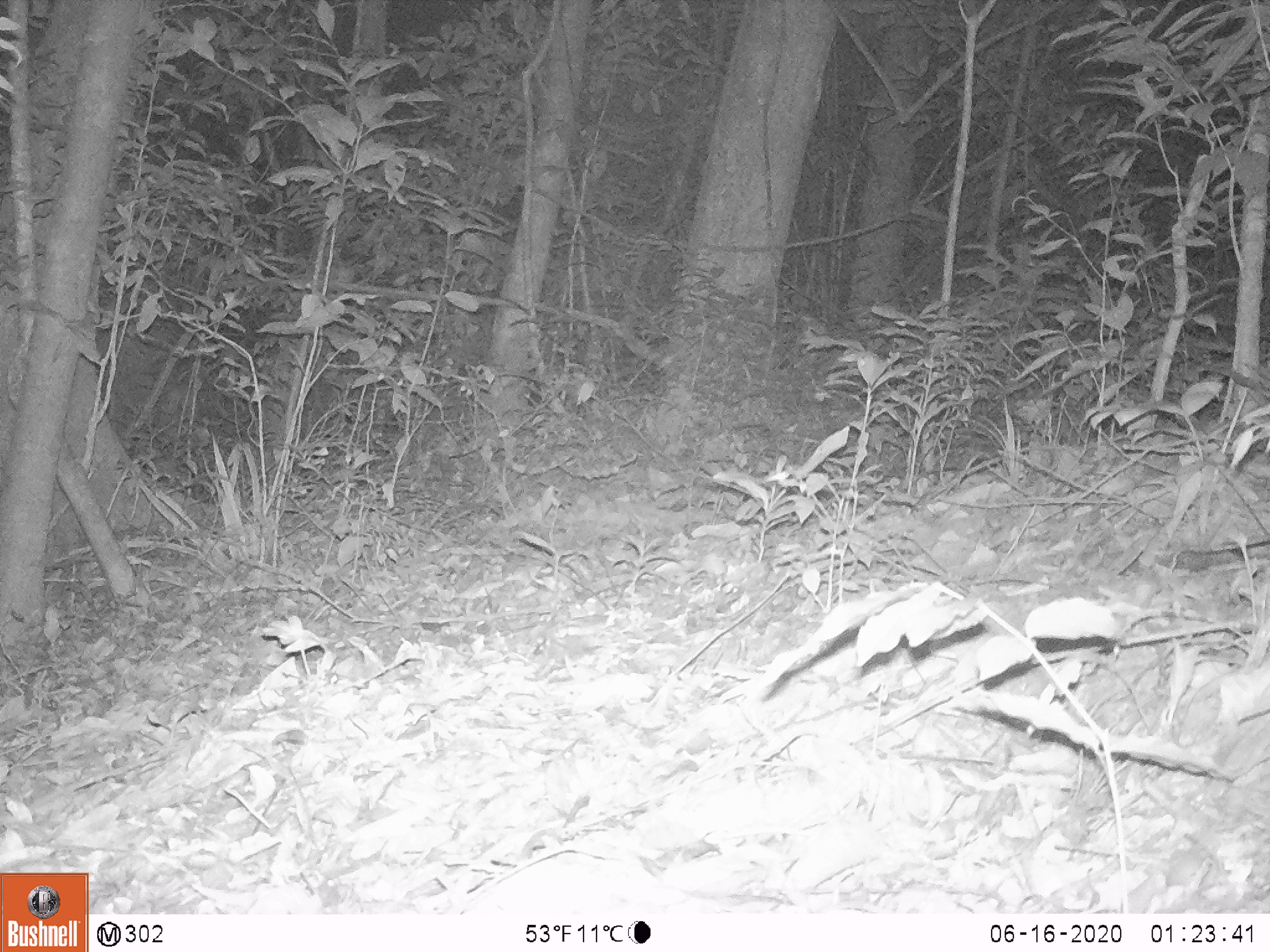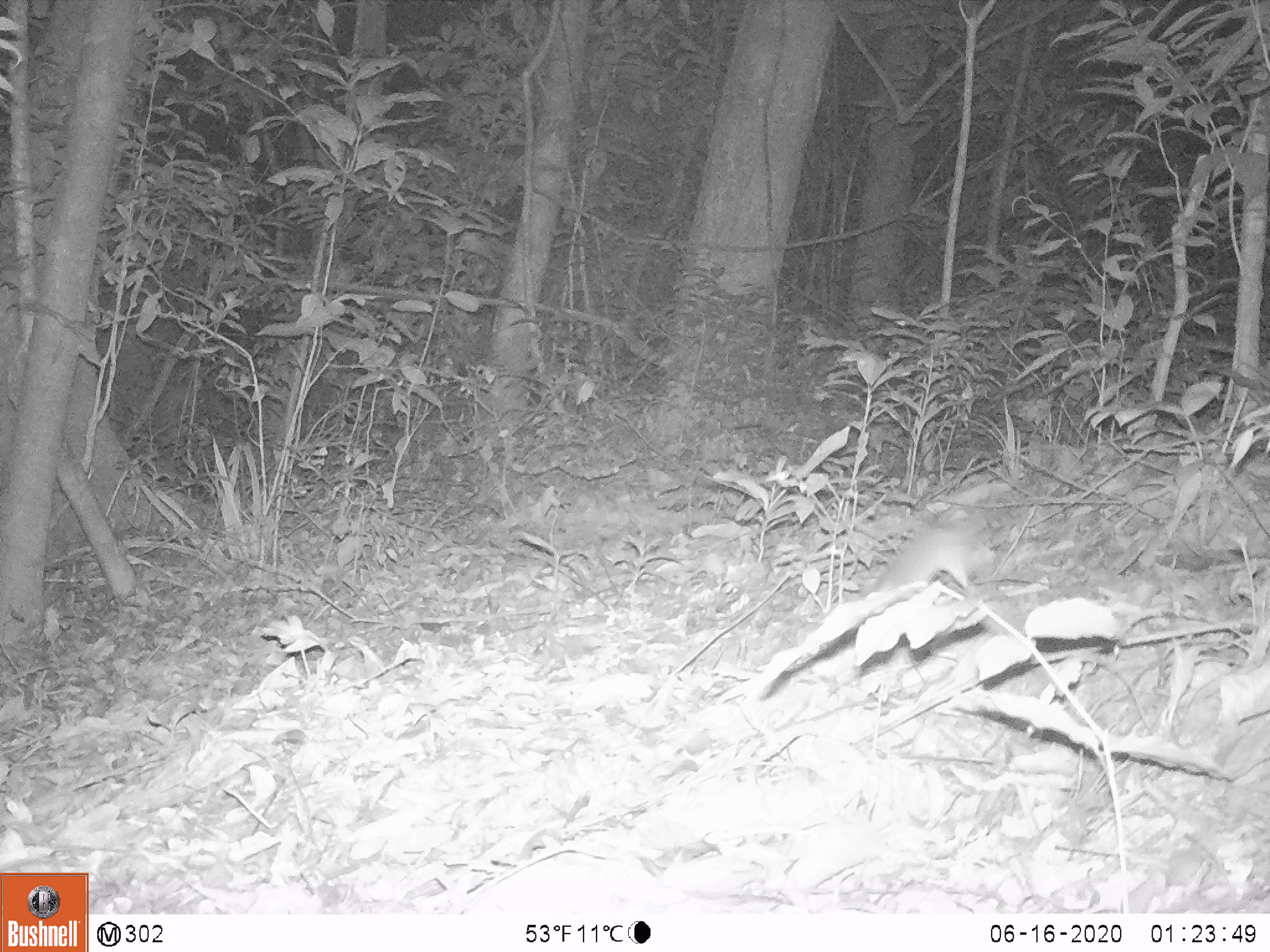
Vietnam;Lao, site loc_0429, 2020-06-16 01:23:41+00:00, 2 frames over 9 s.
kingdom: Animalia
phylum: Chordata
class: Mammalia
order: Rodentia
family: Muridae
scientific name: Muridae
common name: old-world mice and rats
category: unidentified murid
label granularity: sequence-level